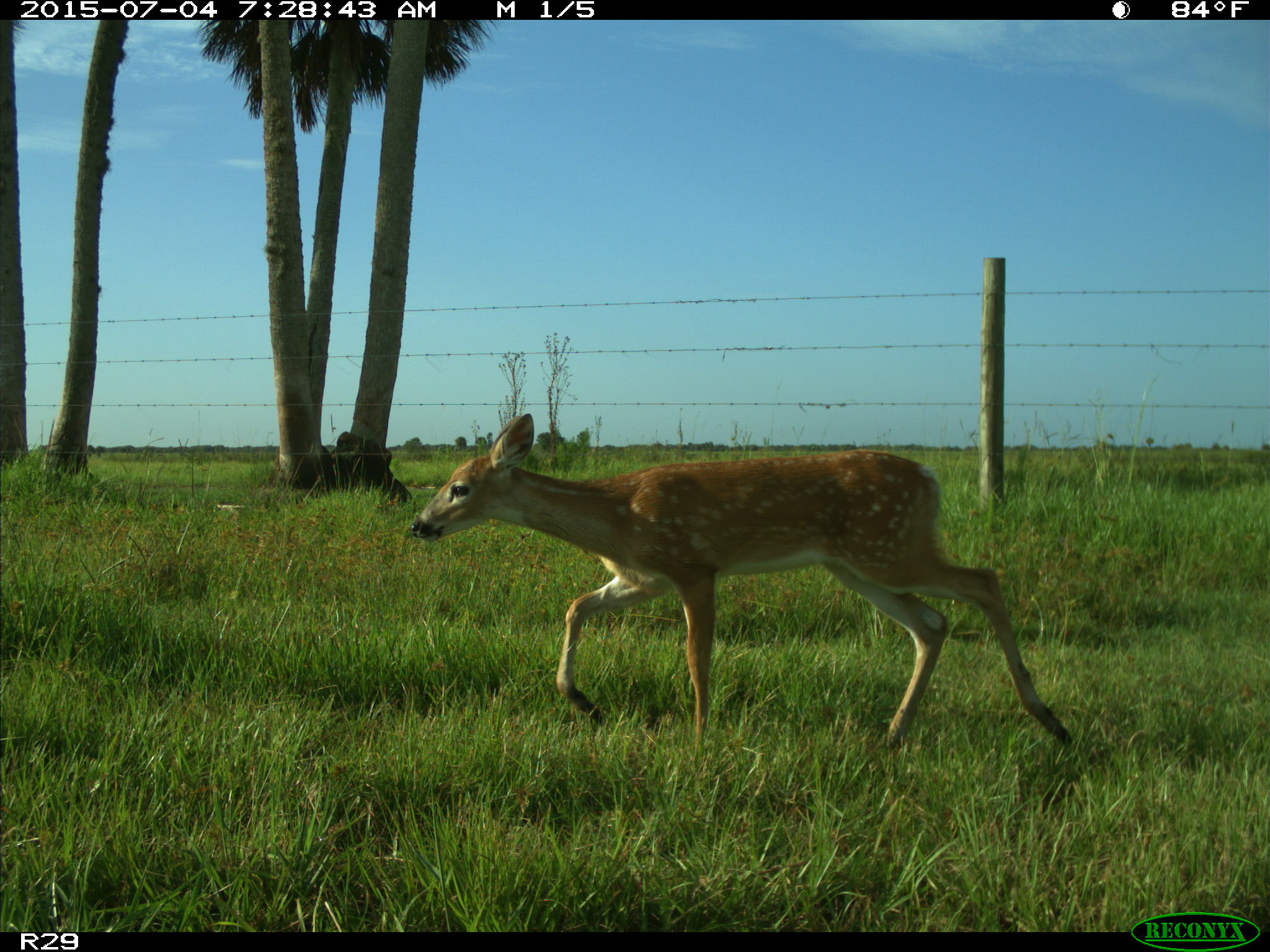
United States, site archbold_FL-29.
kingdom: Animalia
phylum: Chordata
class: Mammalia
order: Artiodactyla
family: Cervidae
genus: Odocoileus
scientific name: Odocoileus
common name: deer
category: unidentified deer